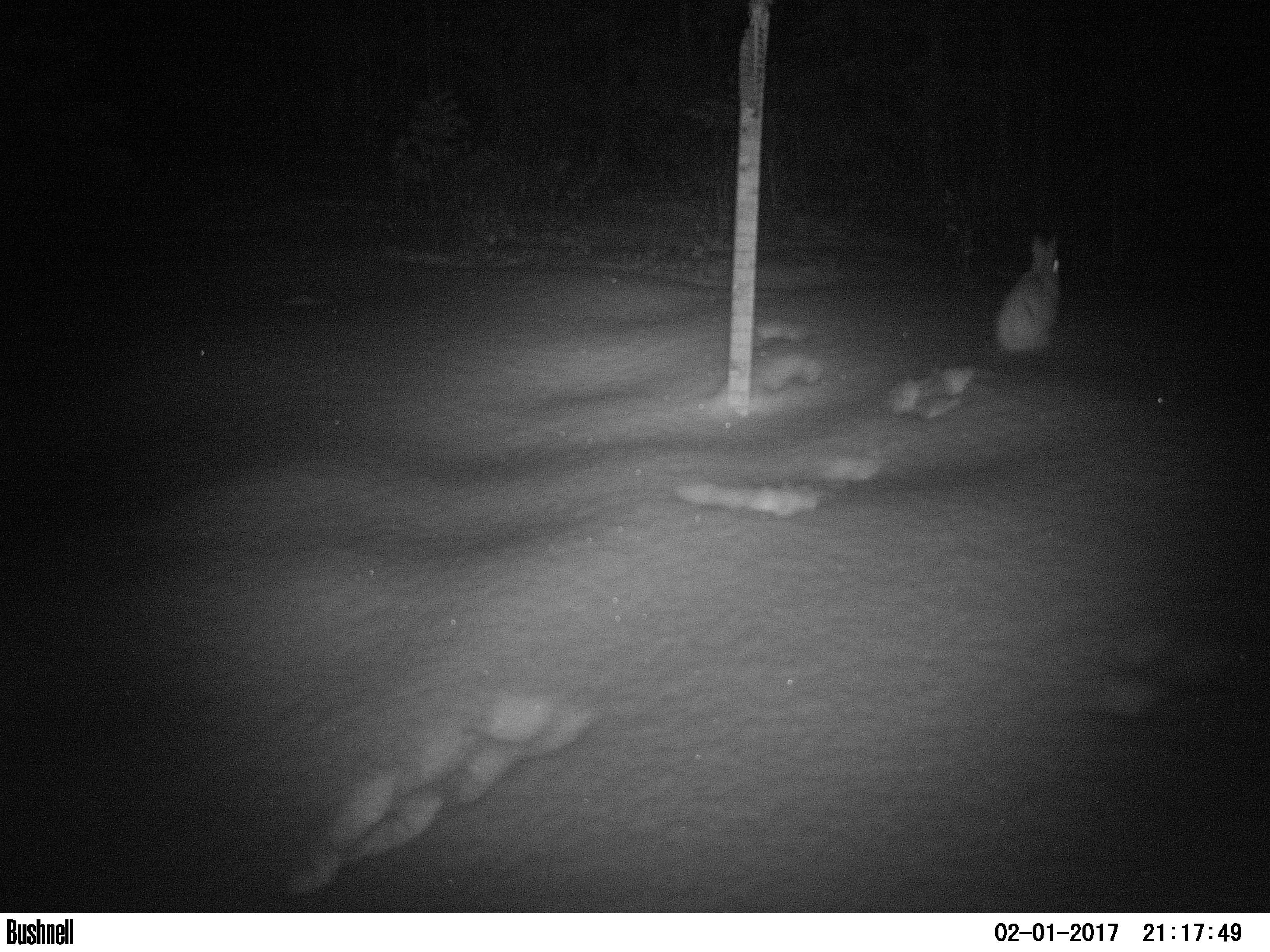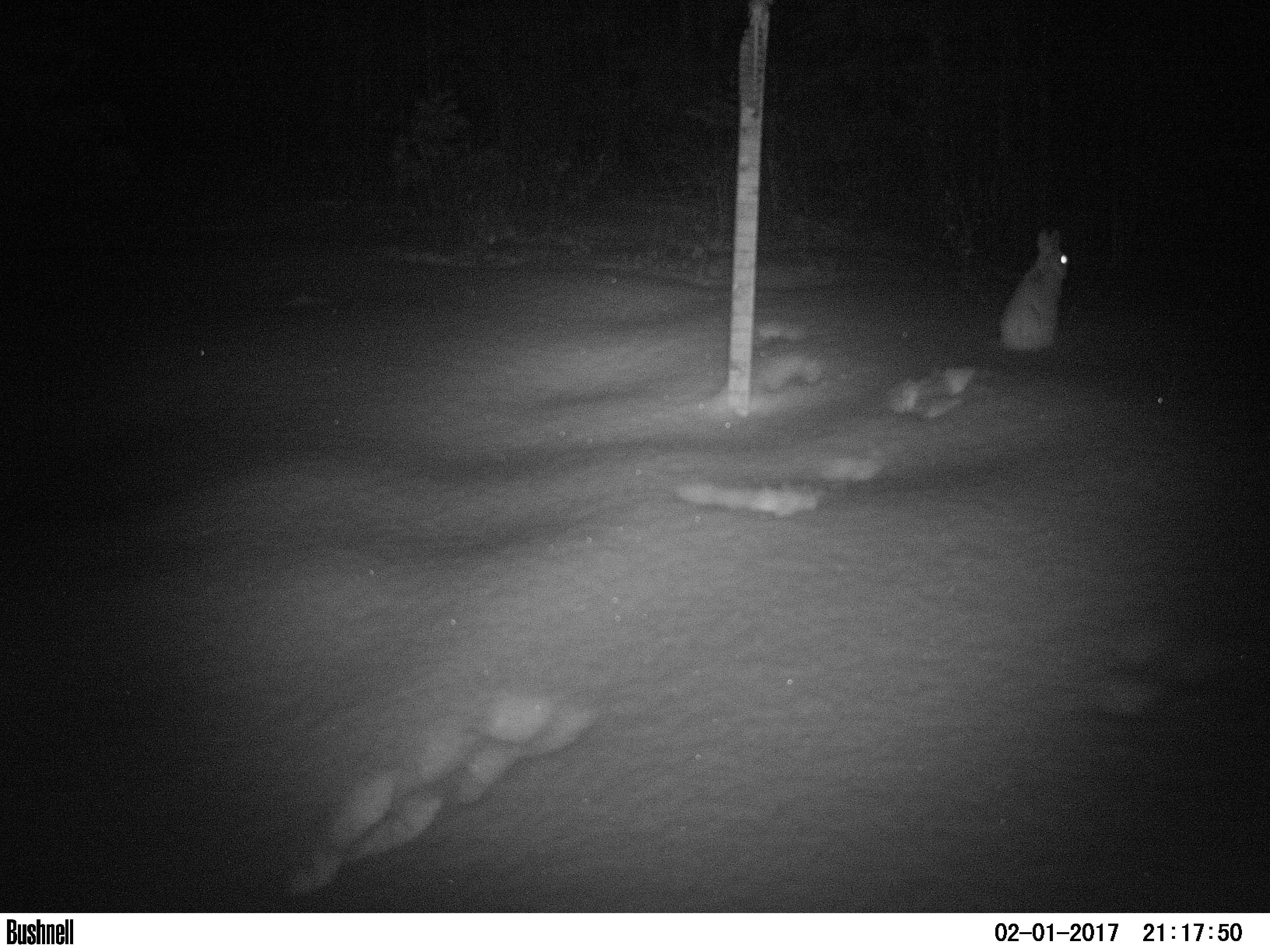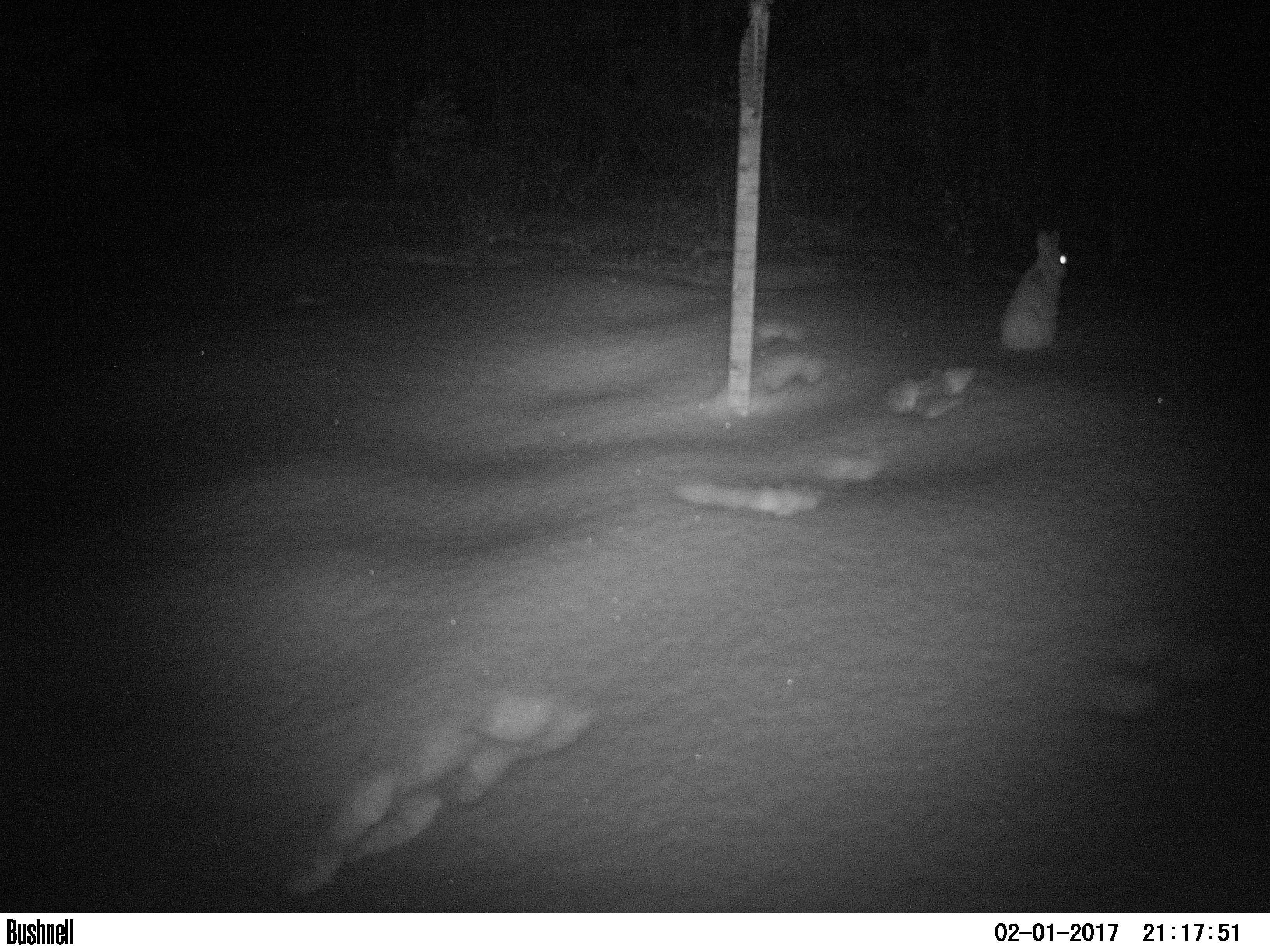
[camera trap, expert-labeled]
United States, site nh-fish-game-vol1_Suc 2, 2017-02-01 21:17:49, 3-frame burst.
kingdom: Animalia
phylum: Chordata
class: Mammalia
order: Lagomorpha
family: Leporidae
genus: Lepus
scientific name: Lepus americanus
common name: snowshoe hare